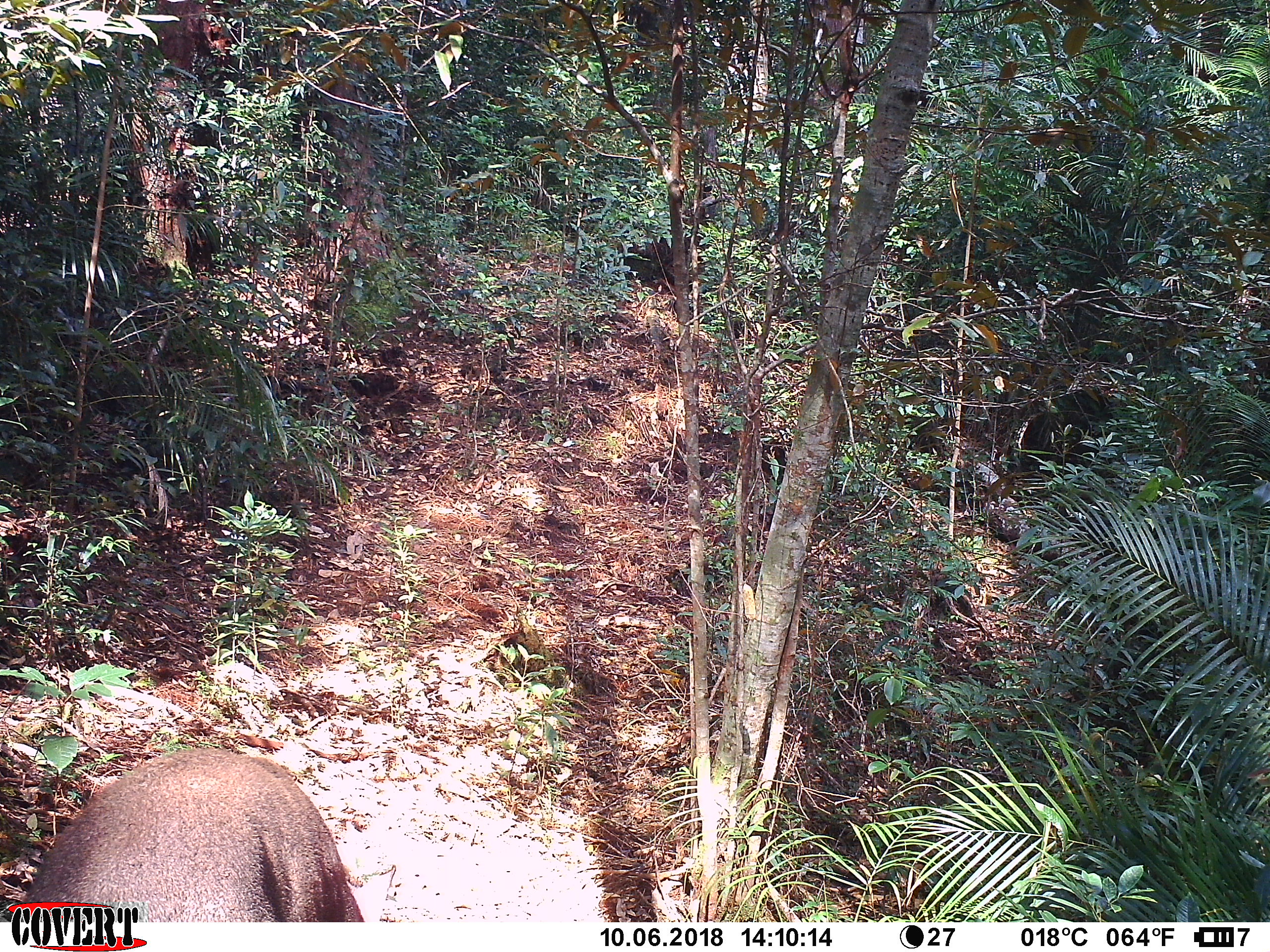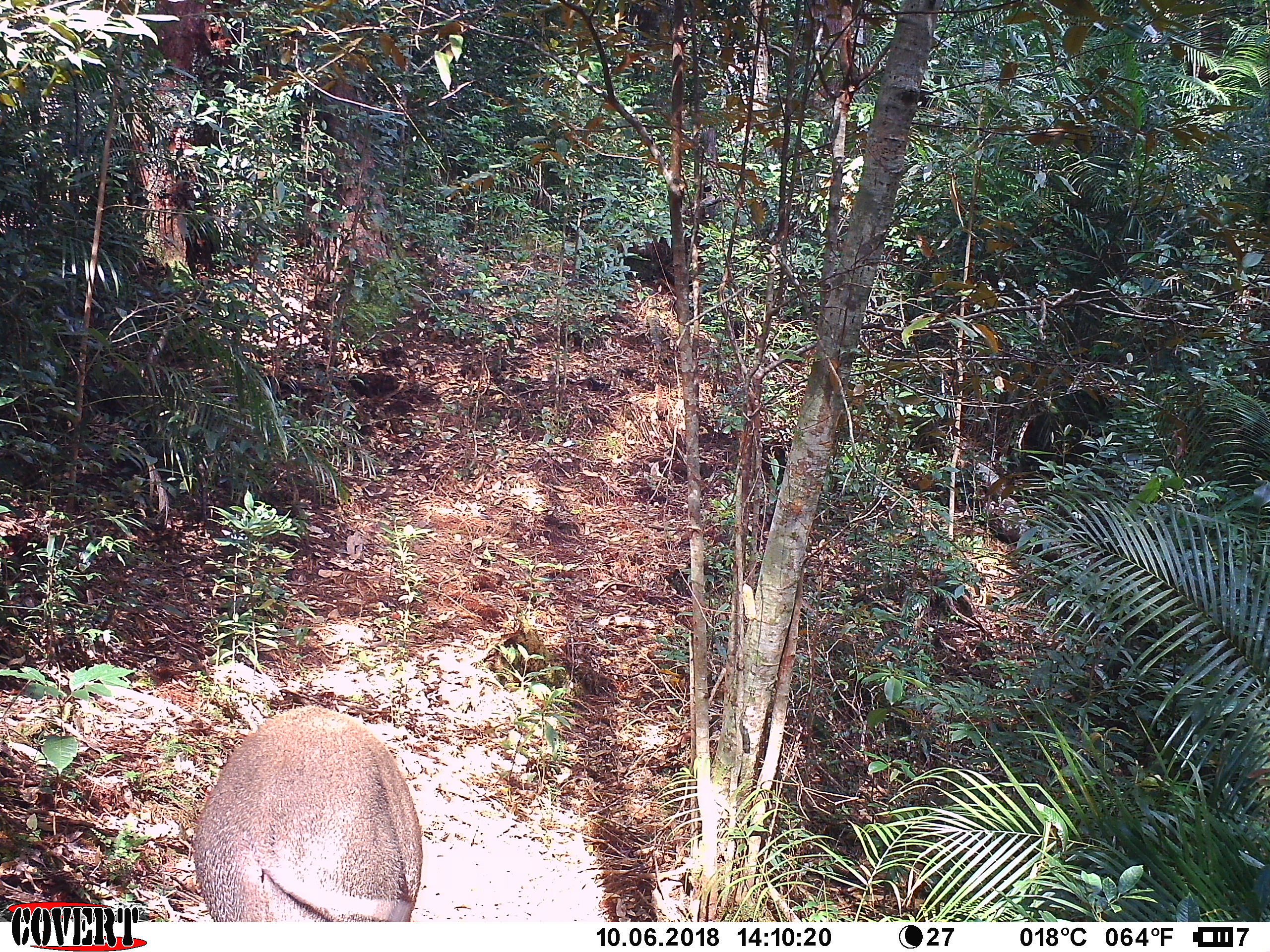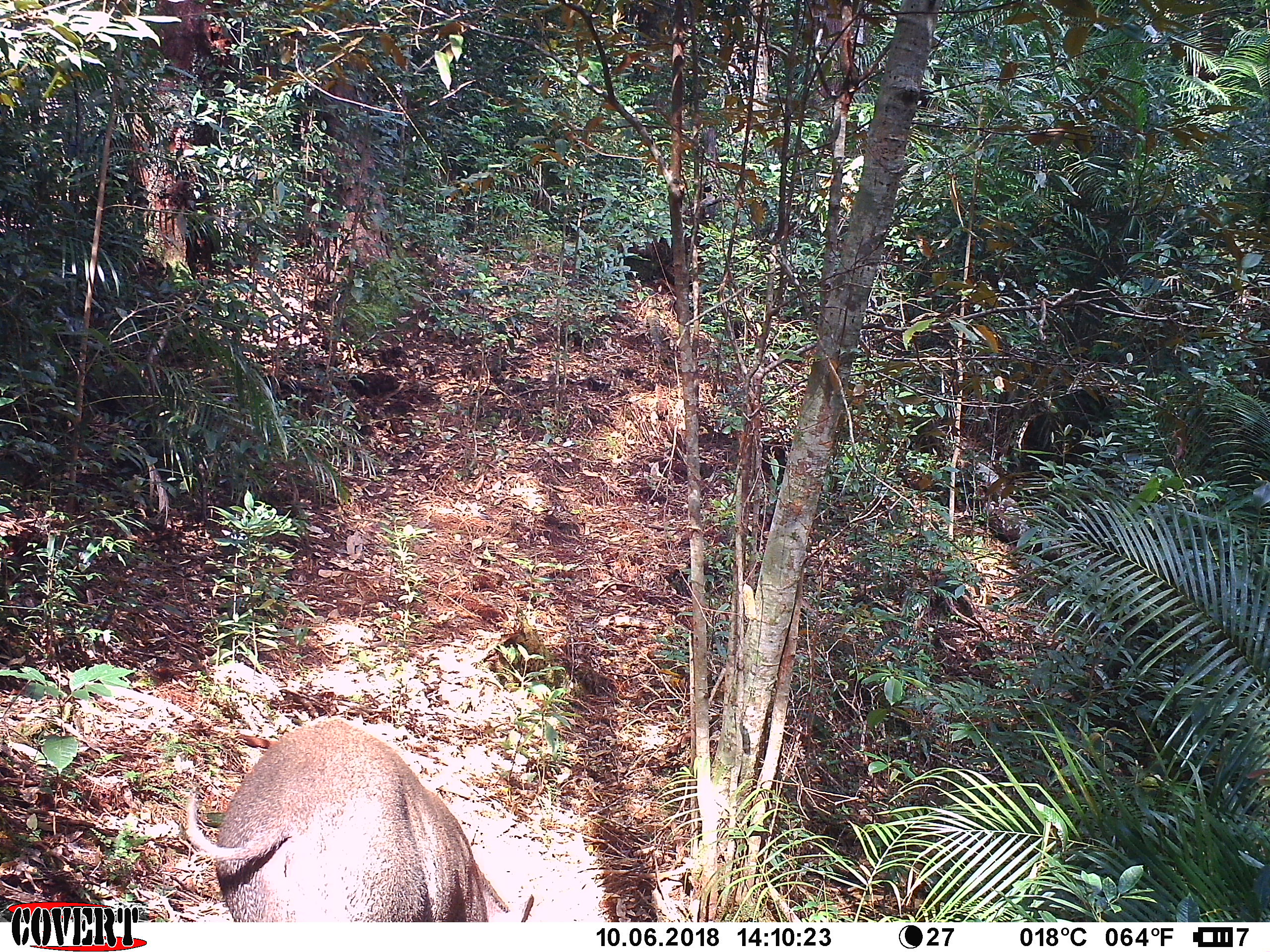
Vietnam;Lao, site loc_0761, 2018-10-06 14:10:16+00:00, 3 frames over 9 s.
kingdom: Animalia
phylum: Chordata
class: Mammalia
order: Artiodactyla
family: Suidae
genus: Sus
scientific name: Sus scrofa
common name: eurasian wild pig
Eurasian wild pig (Sus scrofa). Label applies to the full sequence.